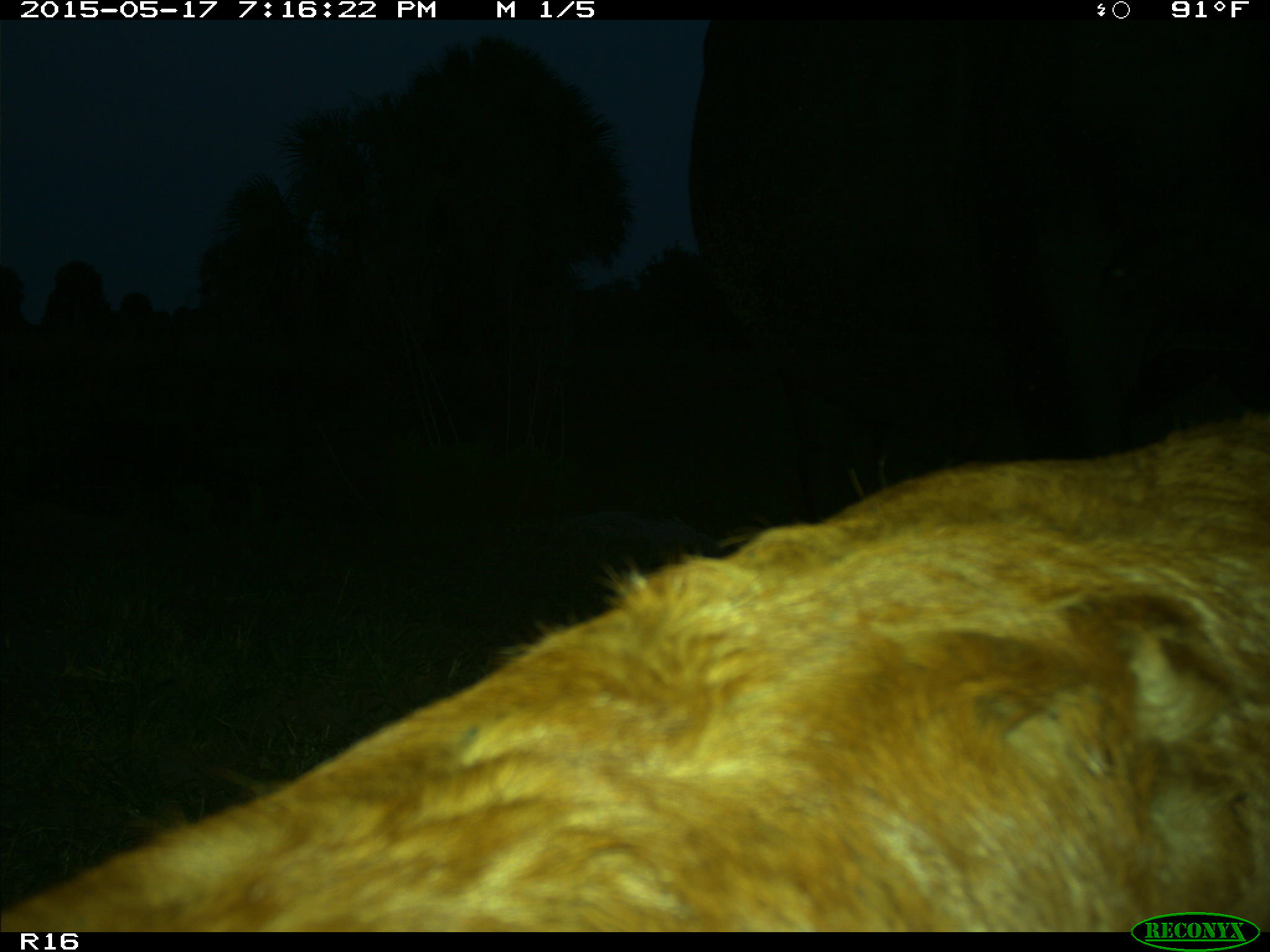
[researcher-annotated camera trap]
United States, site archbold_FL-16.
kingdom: Animalia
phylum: Chordata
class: Mammalia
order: Artiodactyla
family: Bovidae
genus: Bos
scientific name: Bos taurus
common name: domestic cow